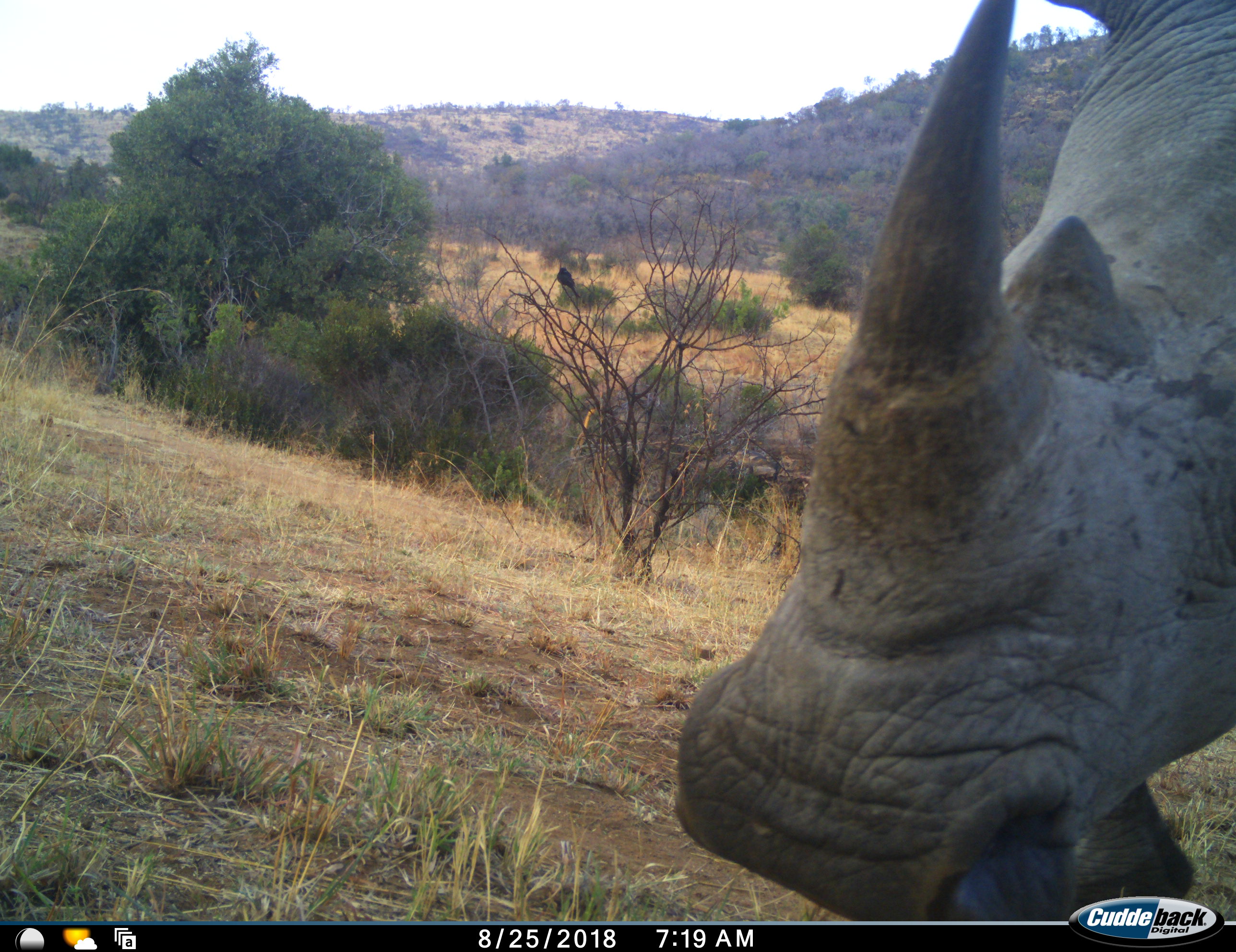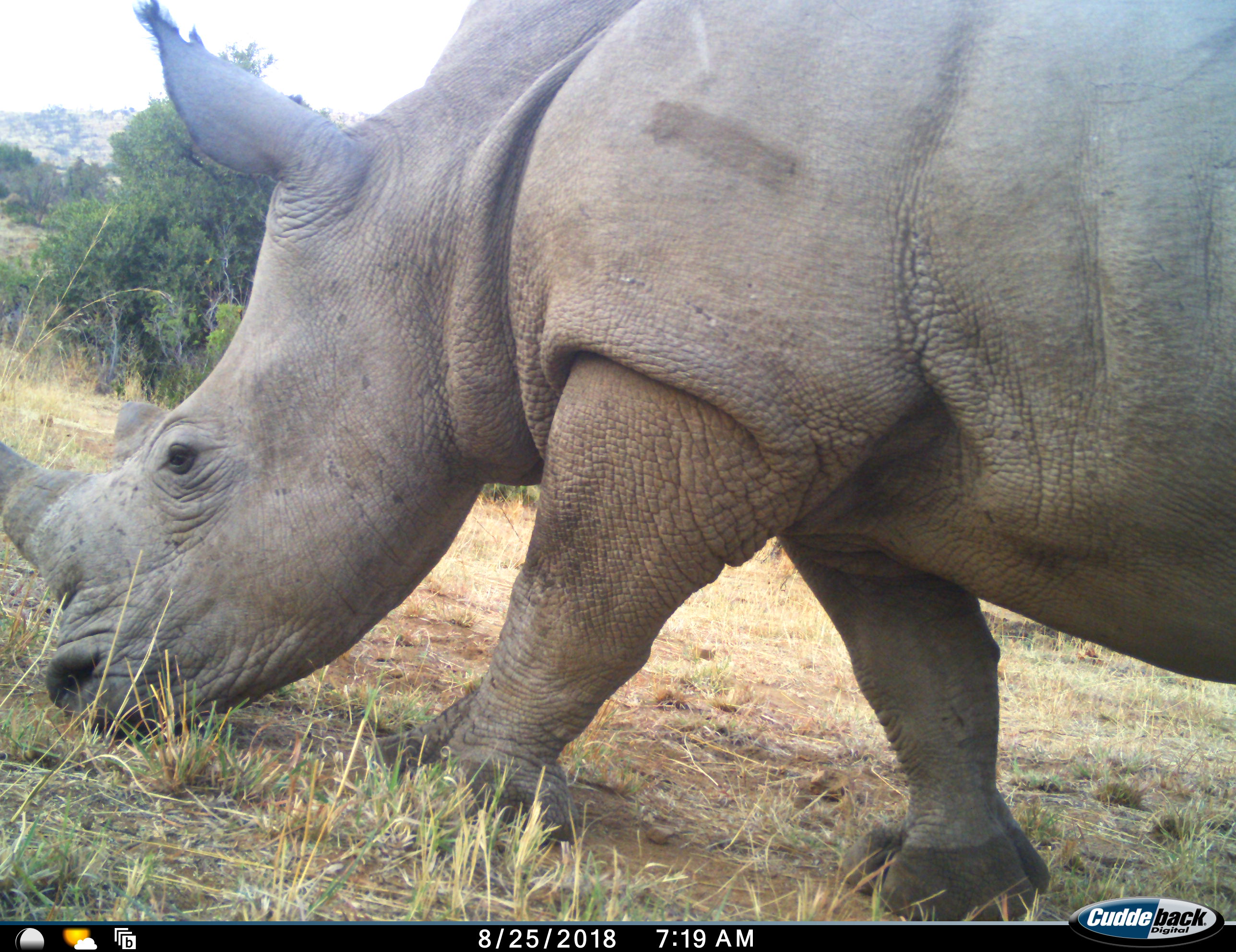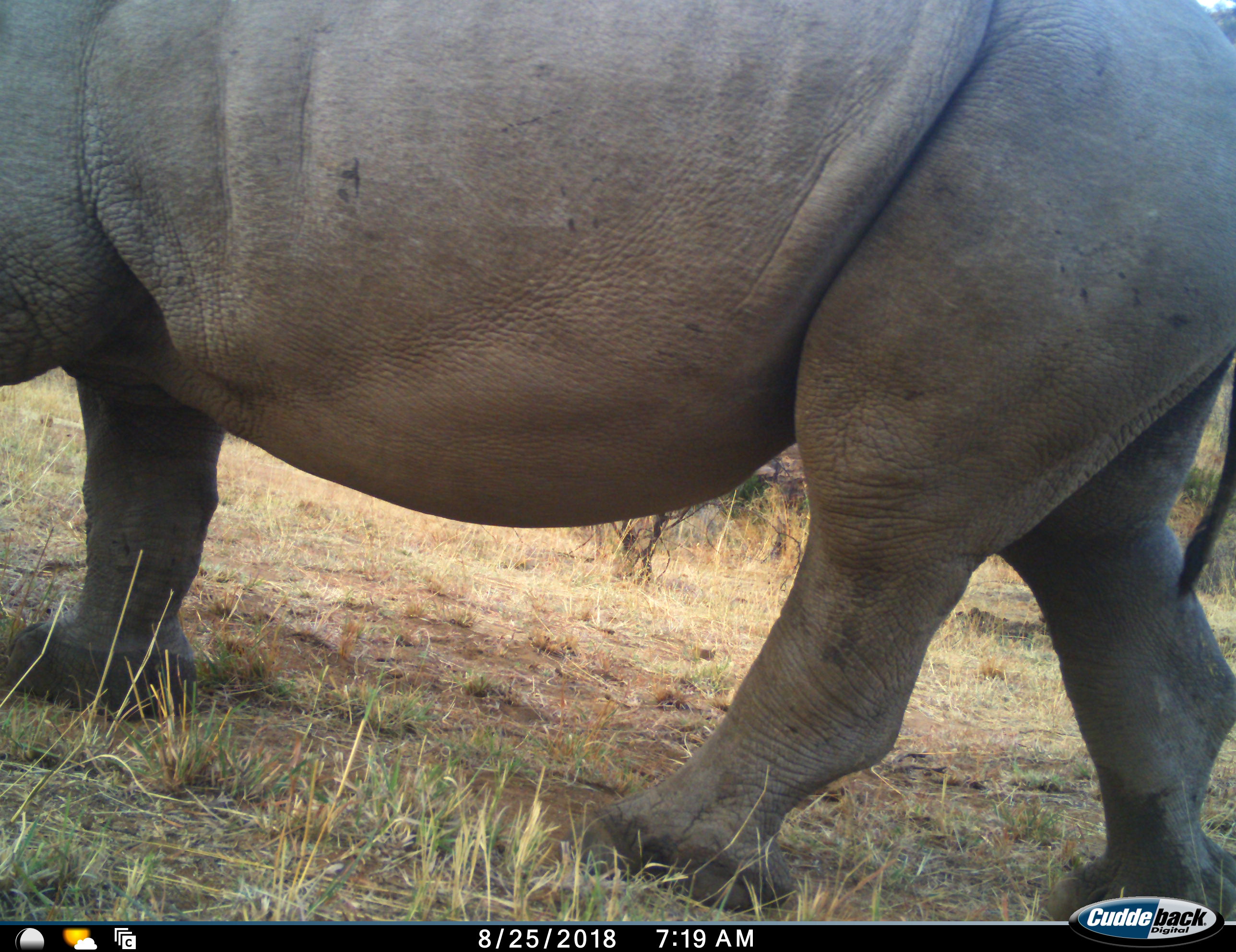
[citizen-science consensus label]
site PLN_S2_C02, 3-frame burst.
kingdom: Animalia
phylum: Chordata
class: Mammalia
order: Perissodactyla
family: Rhinocerotidae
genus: Ceratotherium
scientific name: Ceratotherium simum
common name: white rhinoceros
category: rhinoceroswhite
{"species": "rhinoceroswhite (white rhinoceros) (Ceratotherium simum)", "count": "1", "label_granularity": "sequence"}